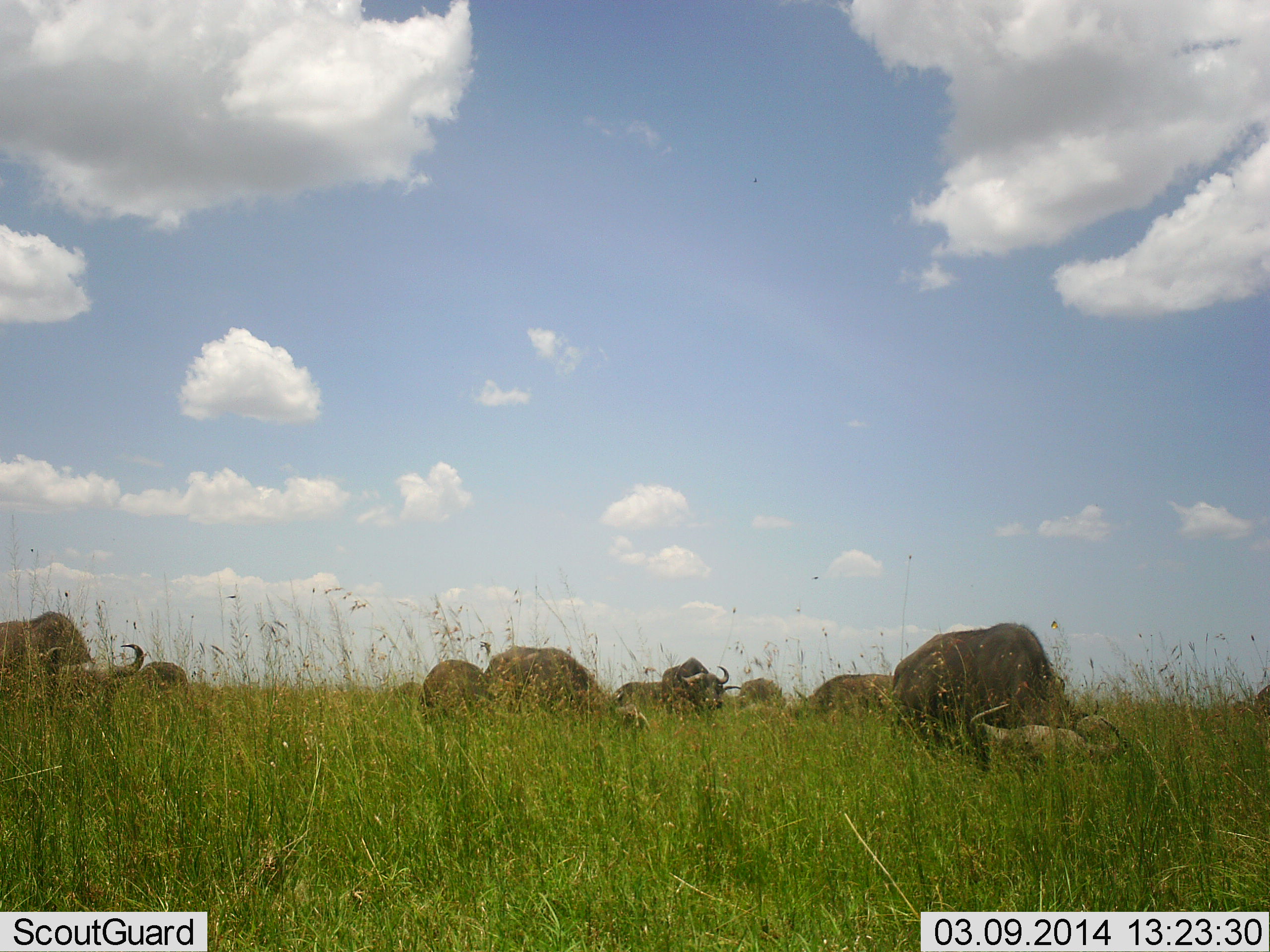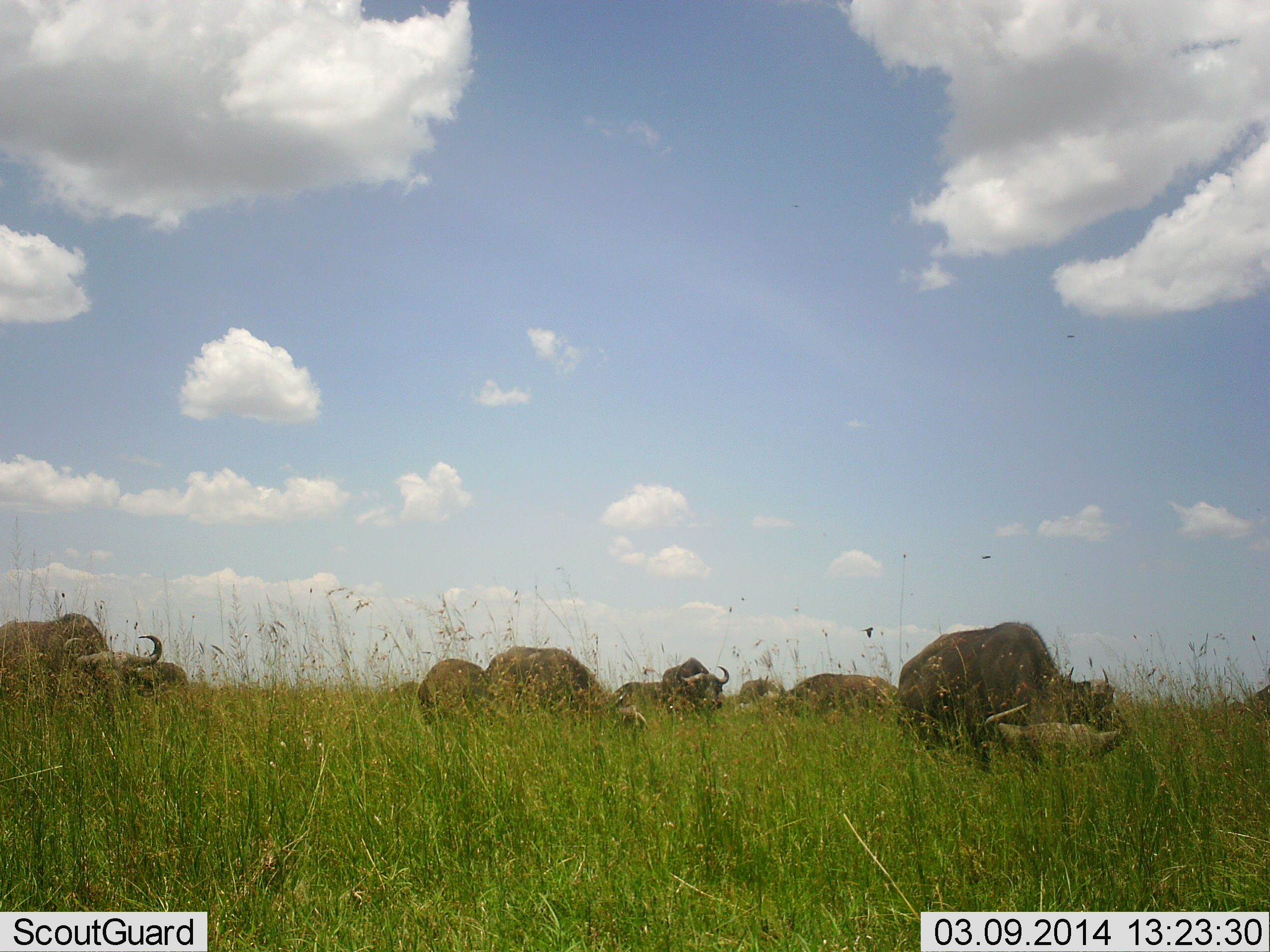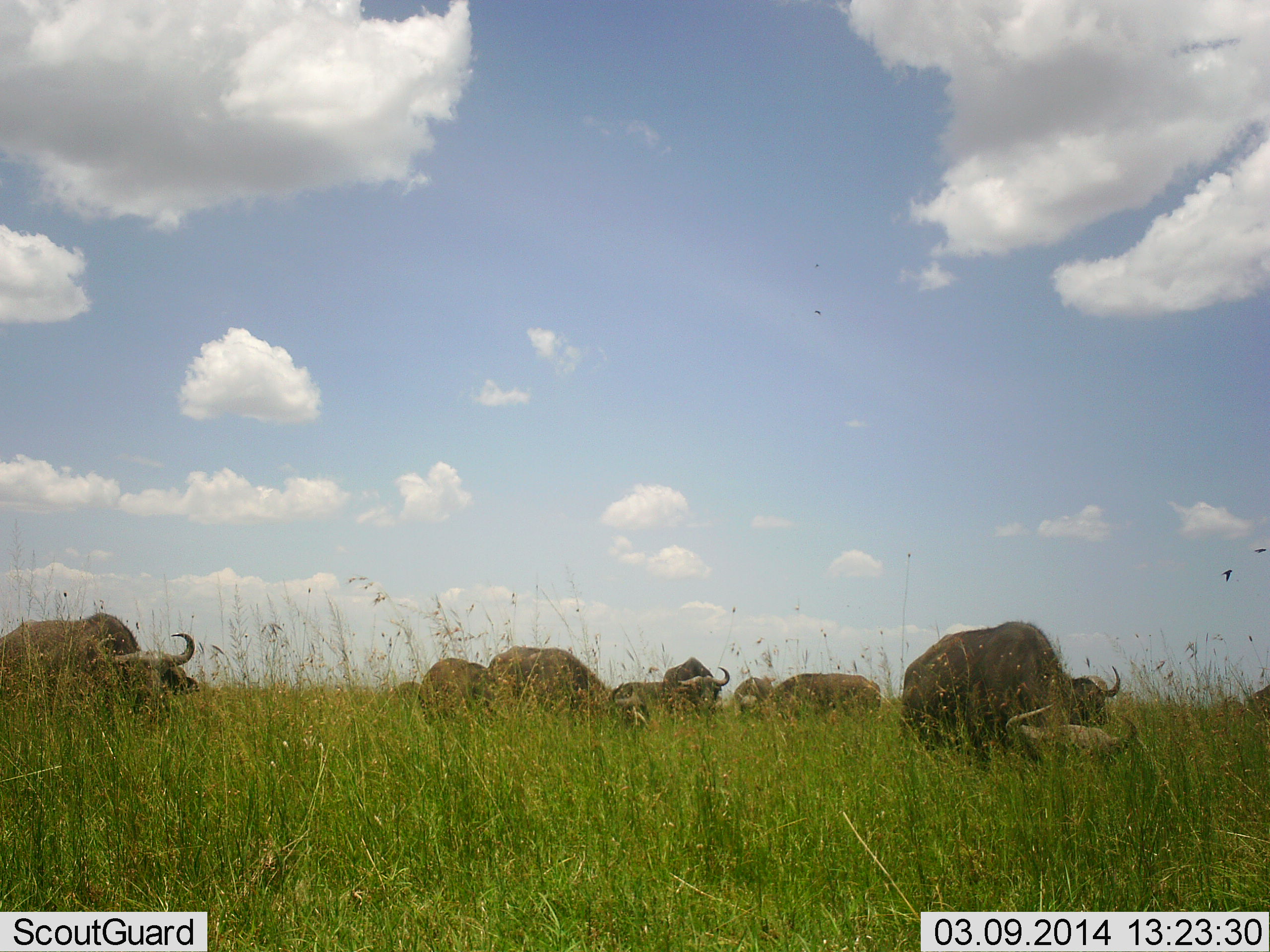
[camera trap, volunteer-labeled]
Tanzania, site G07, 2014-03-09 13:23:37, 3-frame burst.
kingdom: Animalia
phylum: Chordata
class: Mammalia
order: Artiodactyla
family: Bovidae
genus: Syncerus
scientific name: Syncerus caffer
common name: cape buffalo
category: buffalo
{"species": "buffalo (cape buffalo) (Syncerus caffer)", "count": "10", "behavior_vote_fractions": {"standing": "30%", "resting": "11%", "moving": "24%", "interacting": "0%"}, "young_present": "3%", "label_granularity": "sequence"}